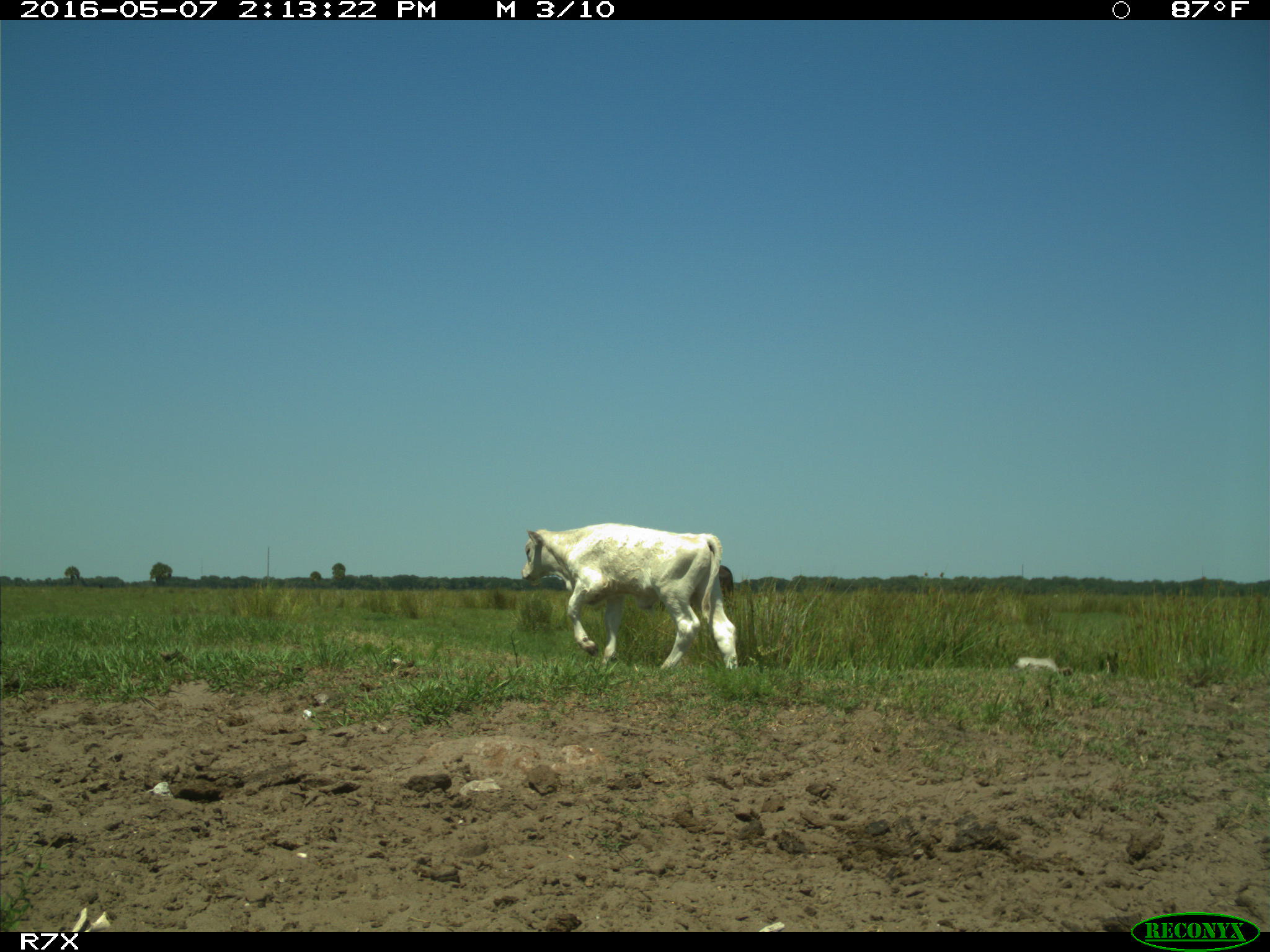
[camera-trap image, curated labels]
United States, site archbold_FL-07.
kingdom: Animalia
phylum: Chordata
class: Mammalia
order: Artiodactyla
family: Bovidae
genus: Bos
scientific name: Bos taurus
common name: domestic cow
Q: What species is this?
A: Bos taurus (domestic cow).